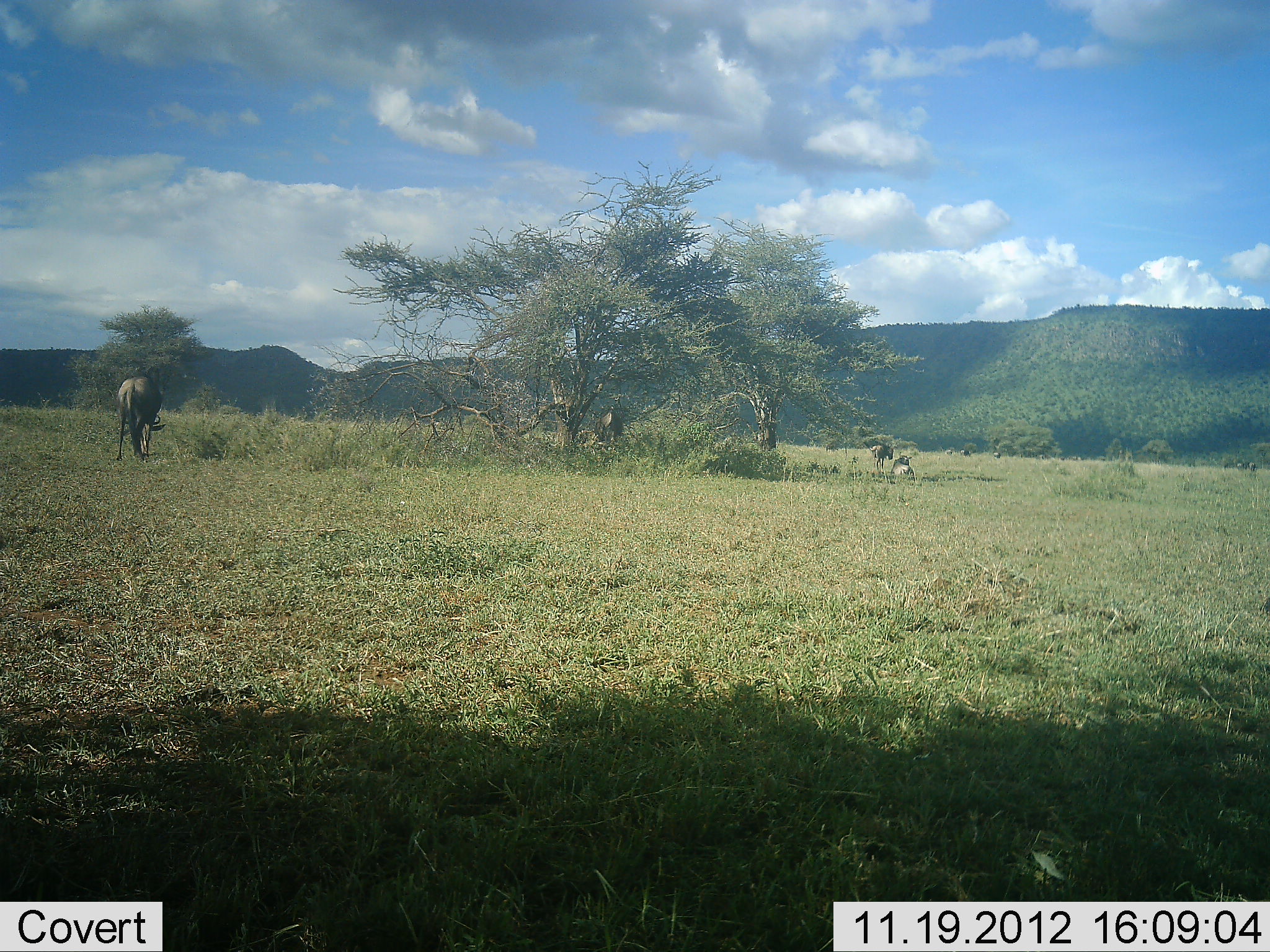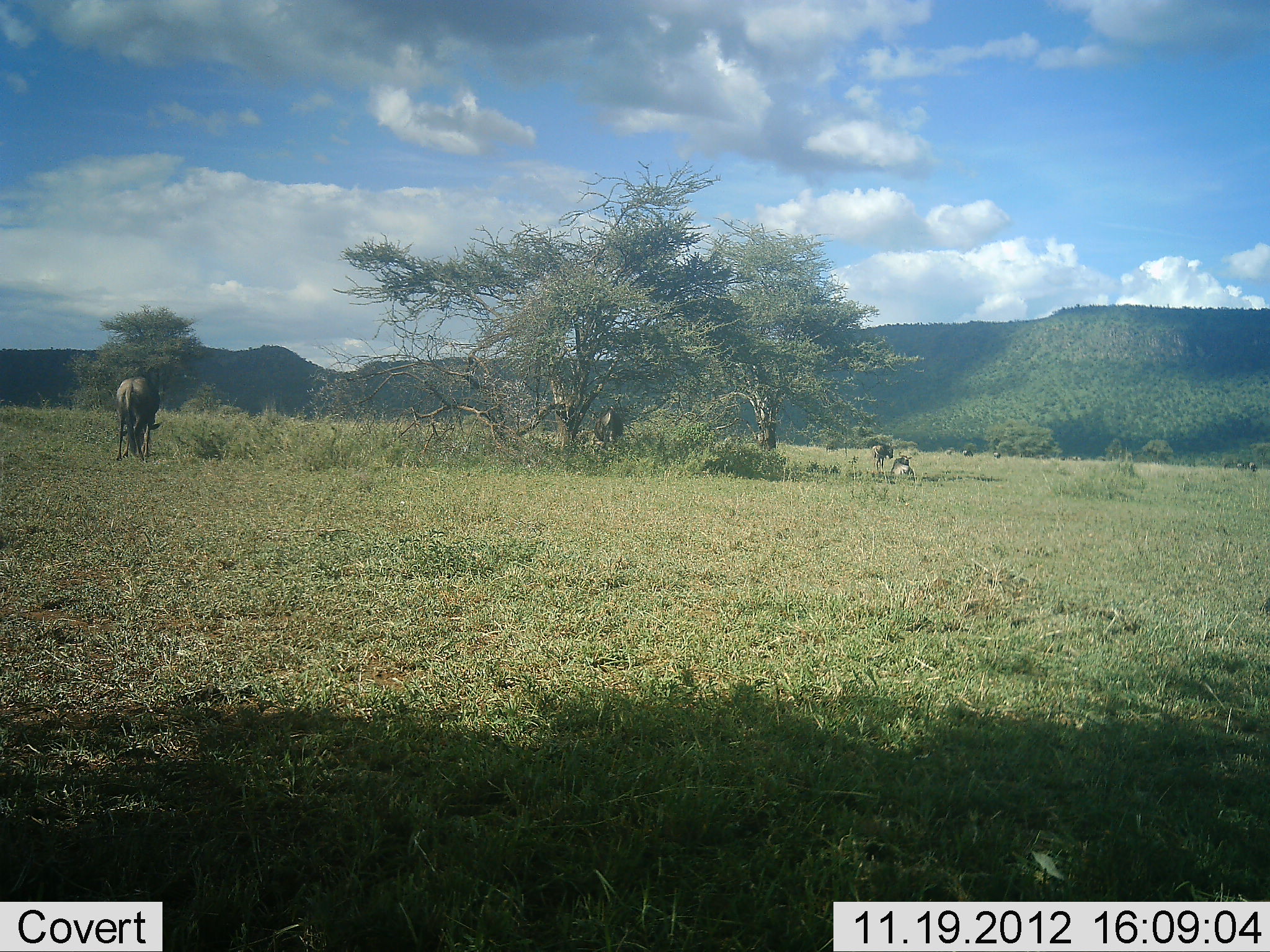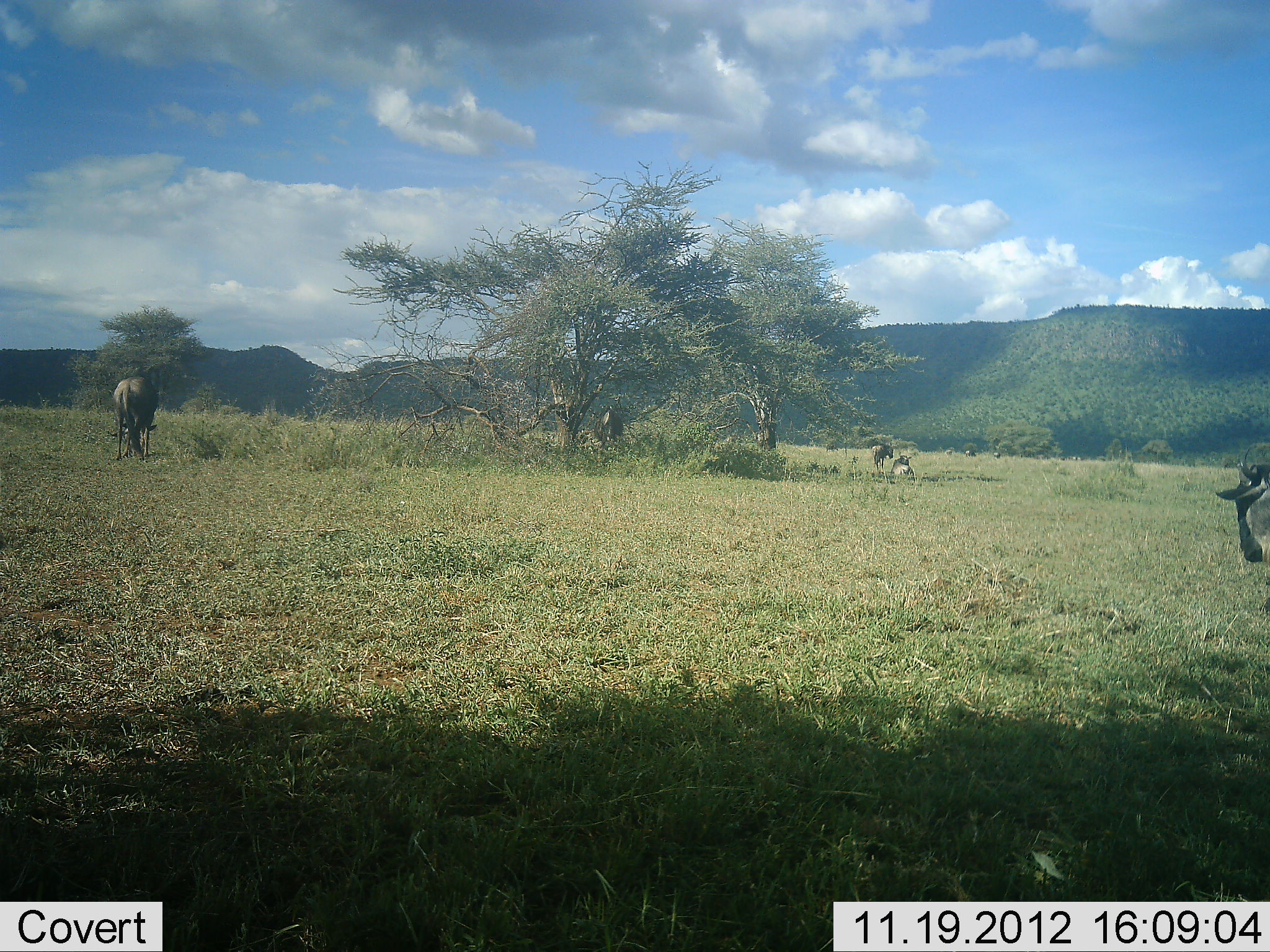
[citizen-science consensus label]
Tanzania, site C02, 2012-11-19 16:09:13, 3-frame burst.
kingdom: Animalia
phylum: Chordata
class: Mammalia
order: Artiodactyla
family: Bovidae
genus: Connochaetes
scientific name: Connochaetes taurinus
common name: blue wildebeest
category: wildebeest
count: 5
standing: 45%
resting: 40%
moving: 45%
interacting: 0%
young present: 0%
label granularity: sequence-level